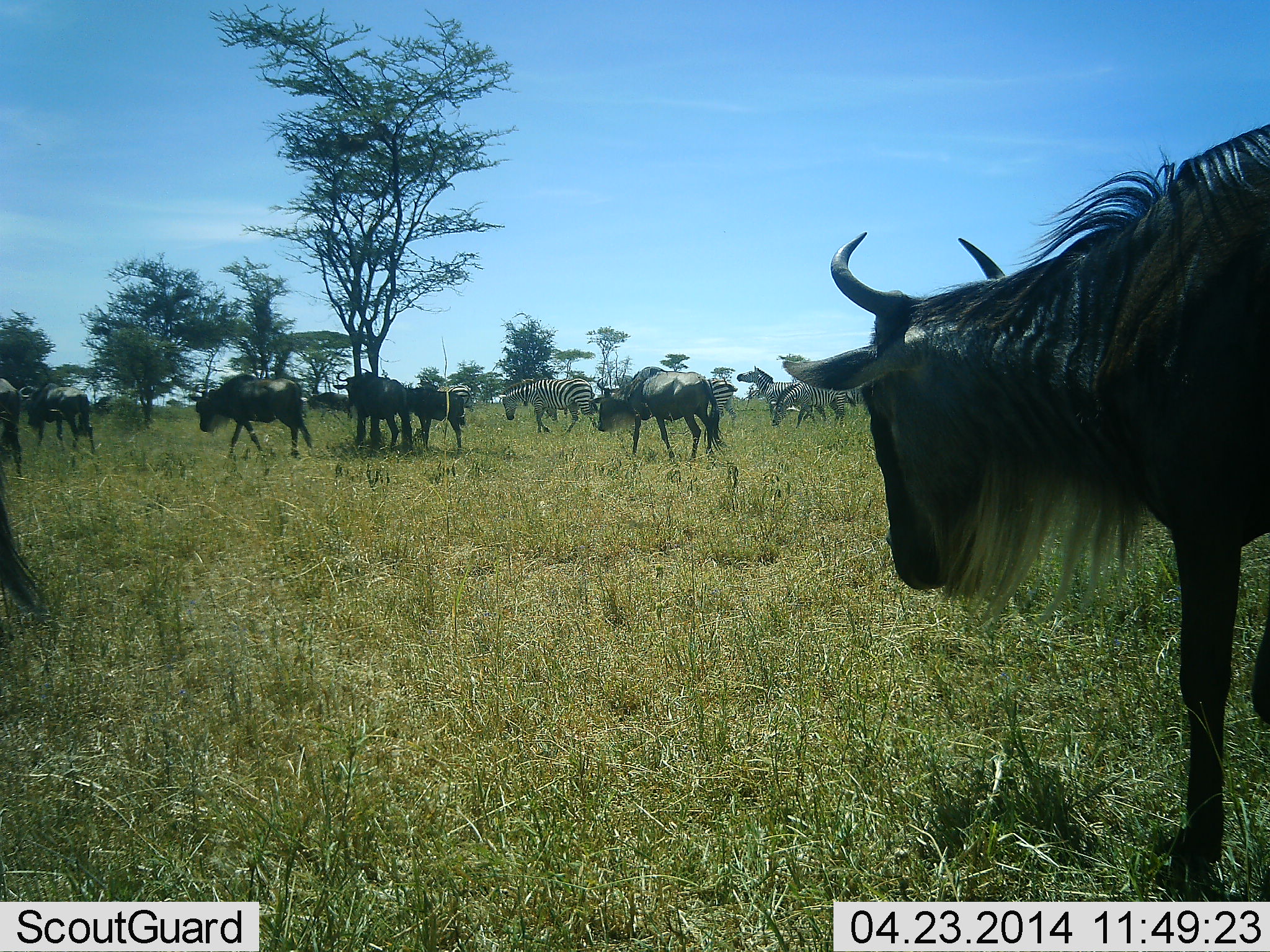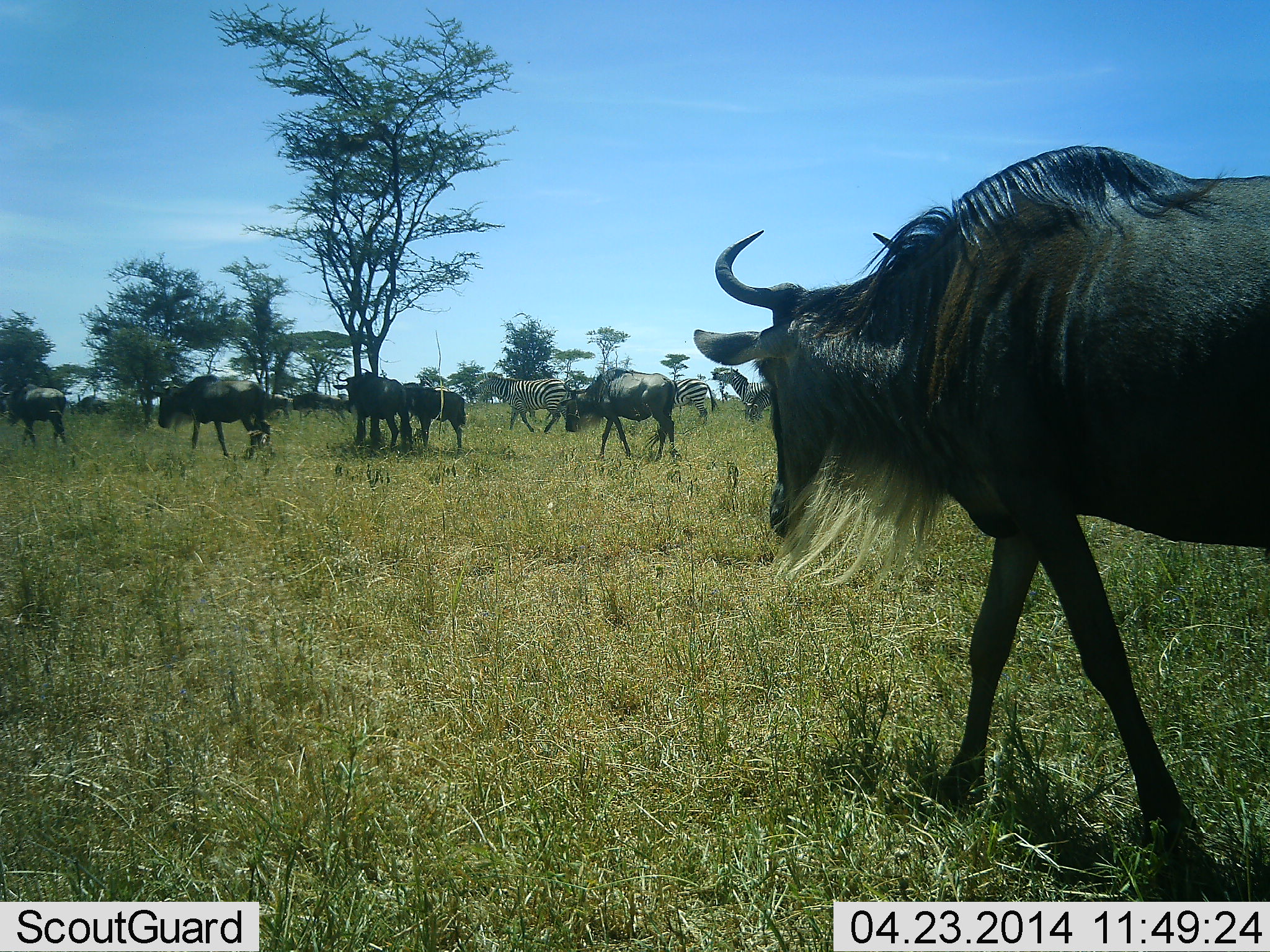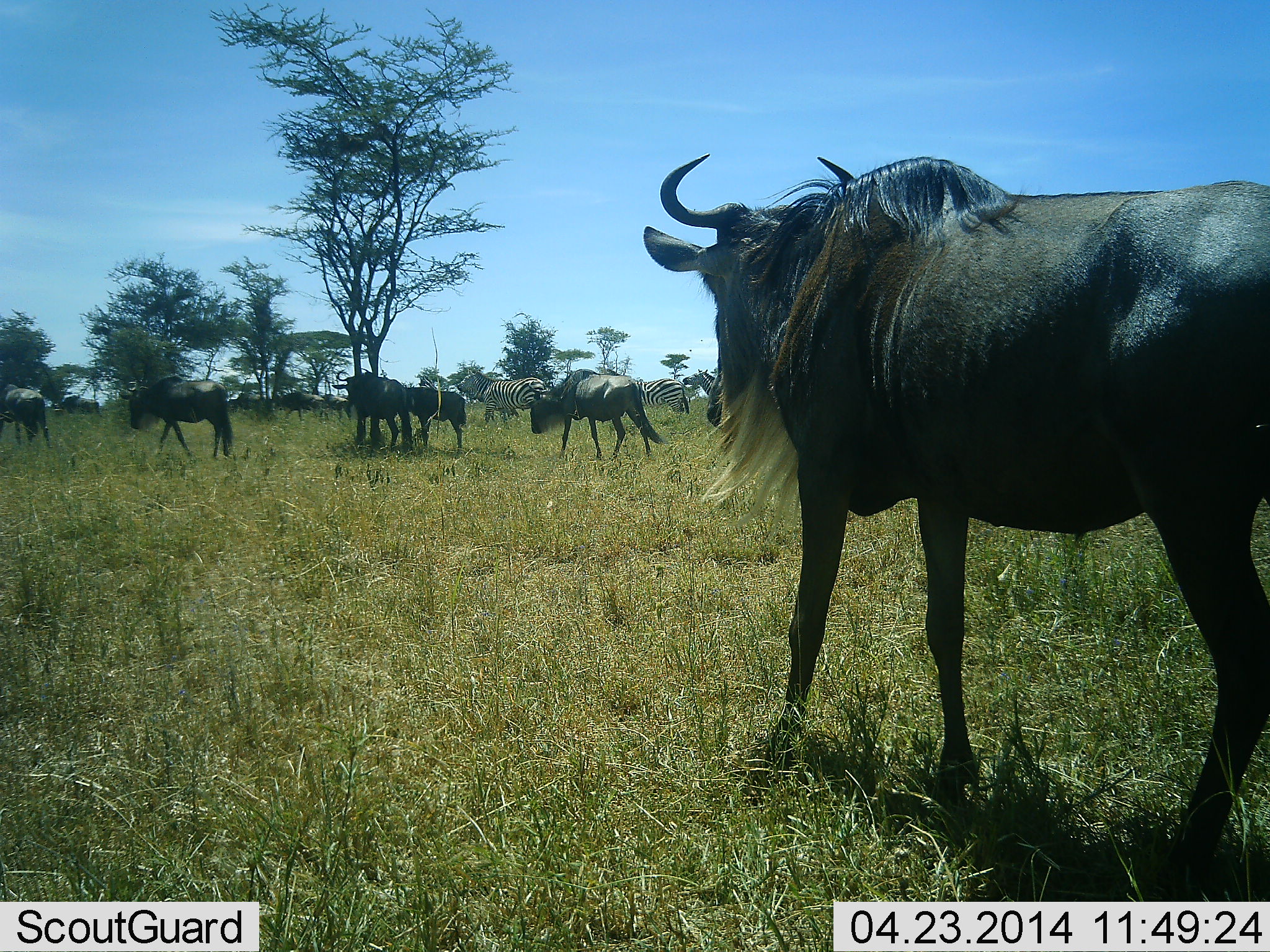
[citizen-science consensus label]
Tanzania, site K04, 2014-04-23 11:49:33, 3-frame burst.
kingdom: Animalia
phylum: Chordata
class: Mammalia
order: Artiodactyla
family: Bovidae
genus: Connochaetes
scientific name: Connochaetes taurinus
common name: blue wildebeest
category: wildebeest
Wildebeest (blue wildebeest) (Connochaetes taurinus), count 7. Behavior (volunteer vote fractions): standing 23%, resting 8%, moving 92%, interacting 0%. Young present (vote fraction): 2%. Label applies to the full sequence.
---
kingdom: Animalia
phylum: Chordata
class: Mammalia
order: Perissodactyla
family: Equidae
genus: Equus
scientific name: Equus quagga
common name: plains zebra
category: zebra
Zebra (plains zebra) (Equus quagga), count 3. Behavior (volunteer vote fractions): standing 23%, resting 0%, moving 74%, interacting 2%. Young present (vote fraction): 0%. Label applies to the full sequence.